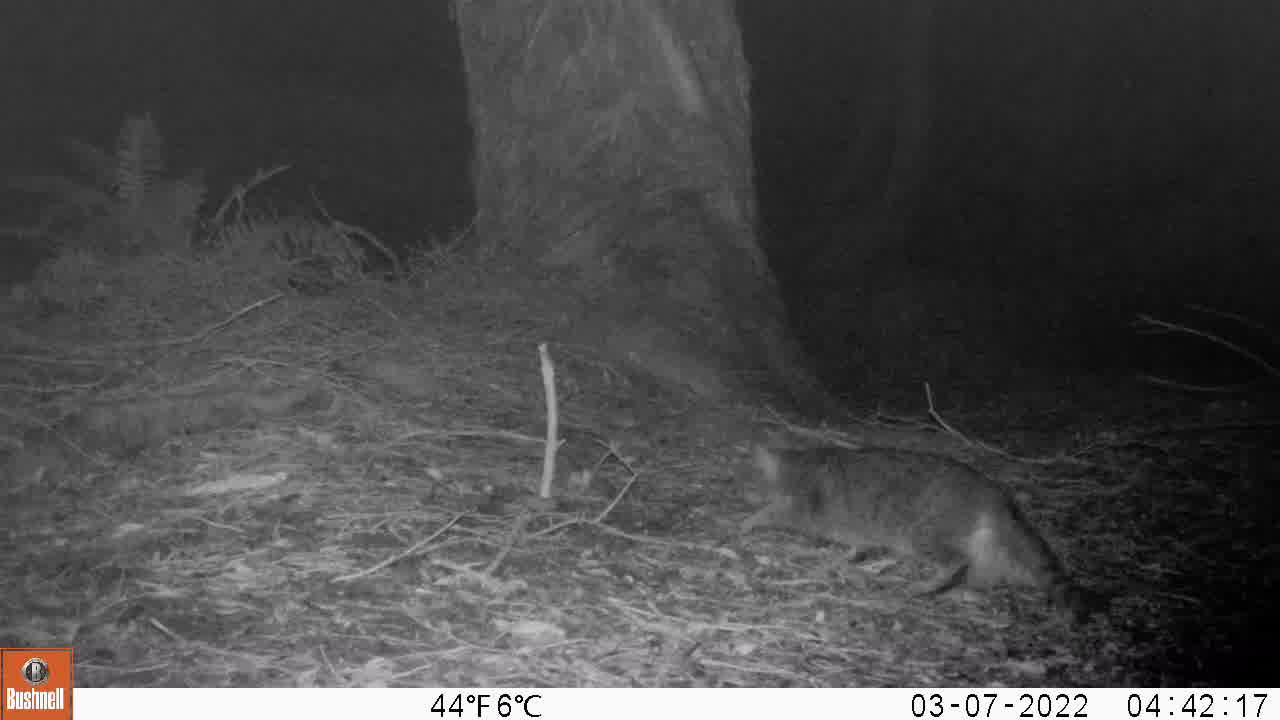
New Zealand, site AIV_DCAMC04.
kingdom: Animalia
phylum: Chordata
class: Mammalia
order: Carnivora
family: Felidae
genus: Felis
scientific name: Felis catus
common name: domestic cat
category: cat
Cat (domestic cat) (Felis catus).